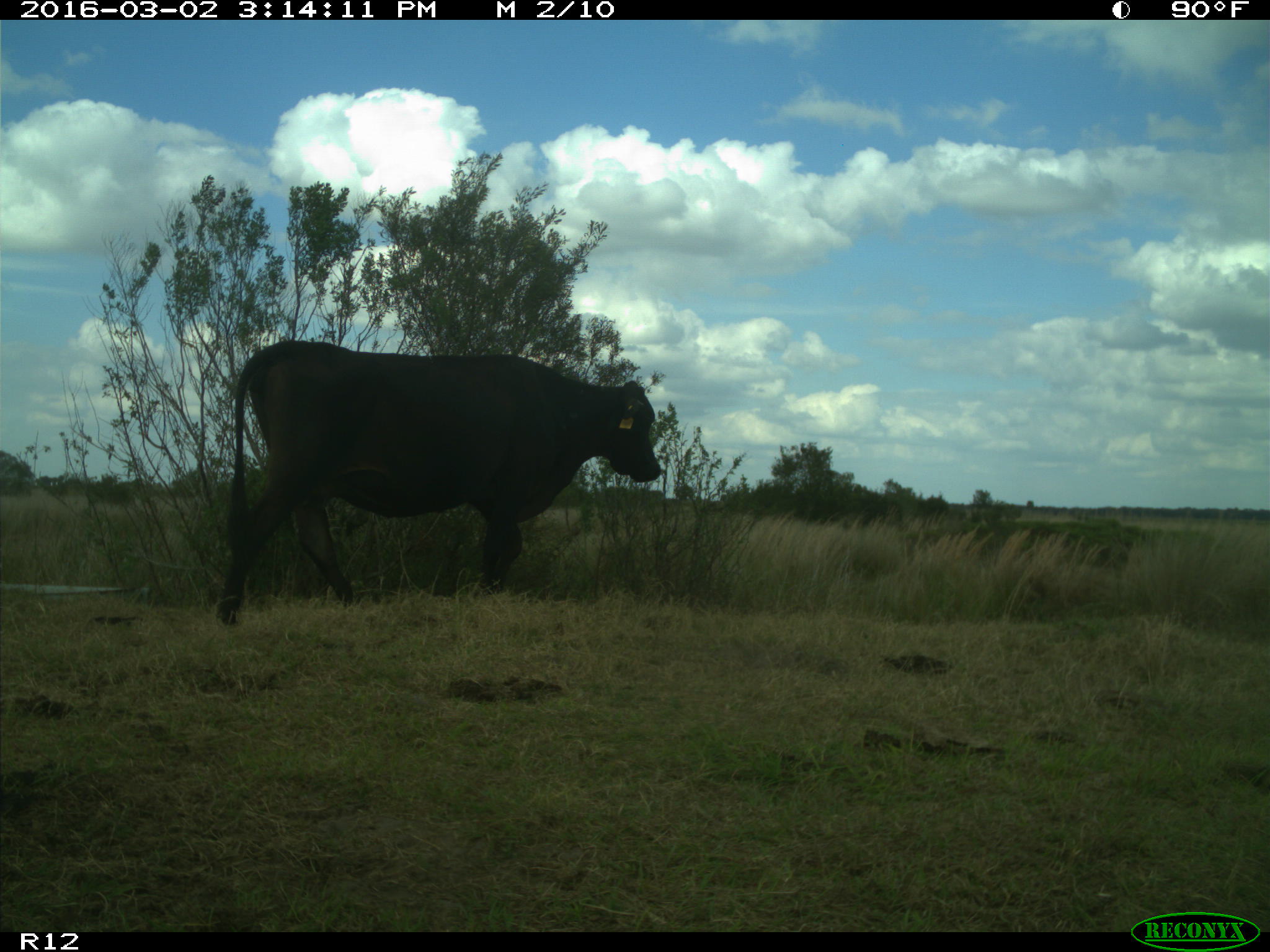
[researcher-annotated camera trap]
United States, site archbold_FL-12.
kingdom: Animalia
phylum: Chordata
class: Mammalia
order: Artiodactyla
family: Bovidae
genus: Bos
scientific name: Bos taurus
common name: domestic cow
Bos taurus (domestic cow).